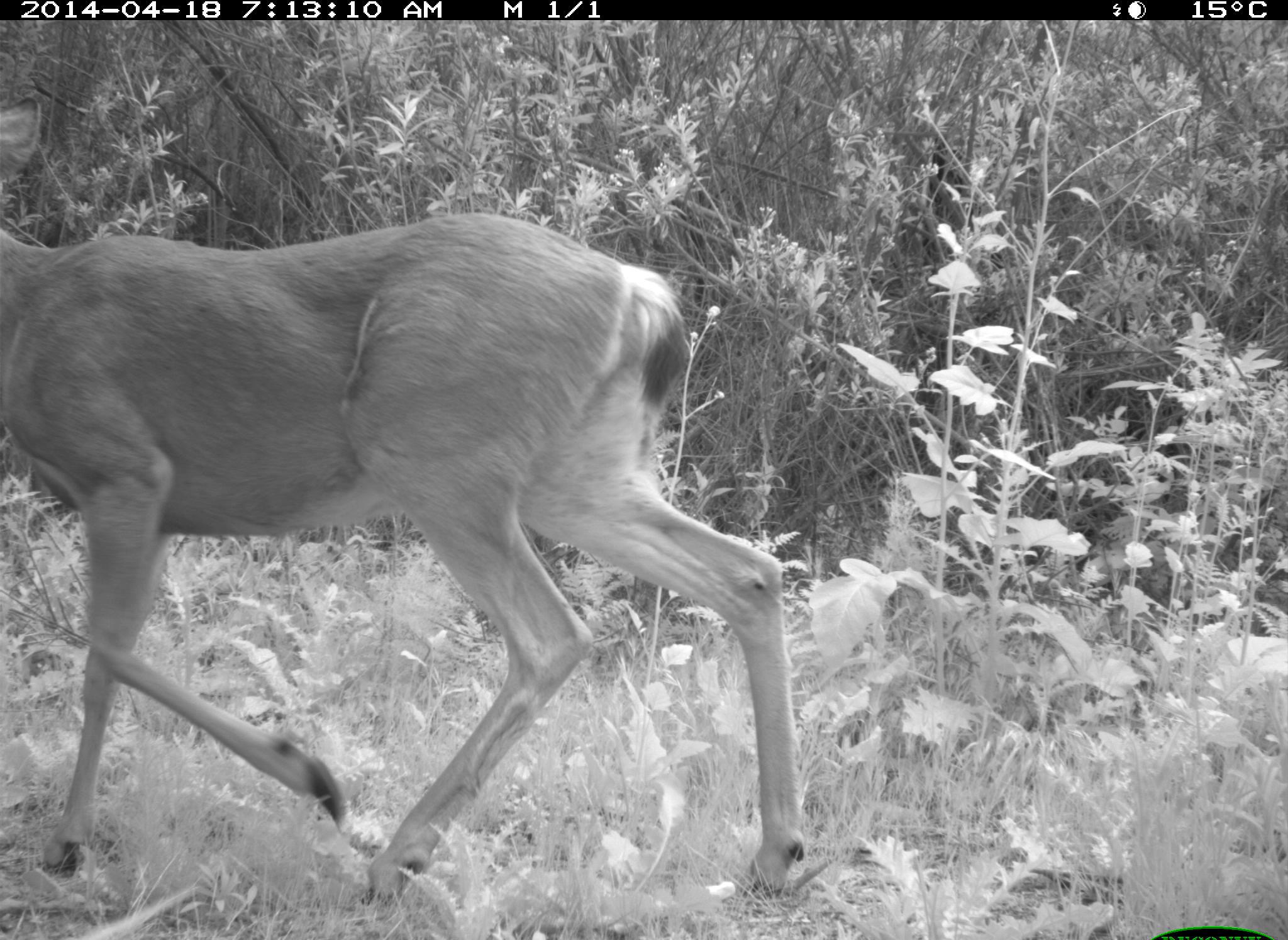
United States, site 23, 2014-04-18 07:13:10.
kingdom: Animalia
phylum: Chordata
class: Mammalia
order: Artiodactyla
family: Cervidae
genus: Odocoileus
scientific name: Odocoileus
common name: deer